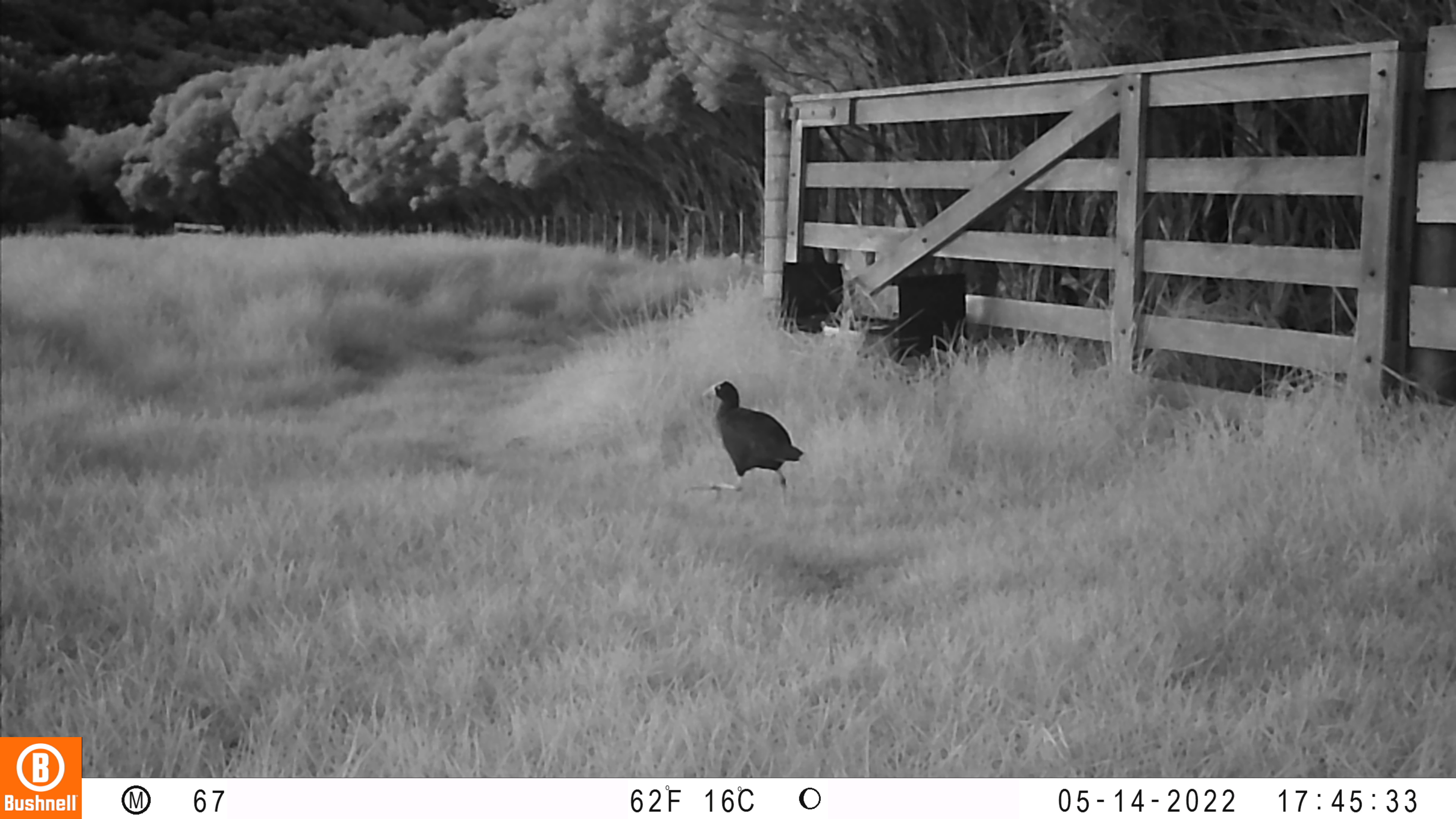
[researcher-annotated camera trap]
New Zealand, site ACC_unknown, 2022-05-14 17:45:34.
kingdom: Animalia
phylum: Chordata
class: Aves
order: Gruiformes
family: Rallidae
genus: Porphyrio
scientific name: Porphyrio melanotus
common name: australasian swamphen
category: pukeko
Pukeko (australasian swamphen) (Porphyrio melanotus).